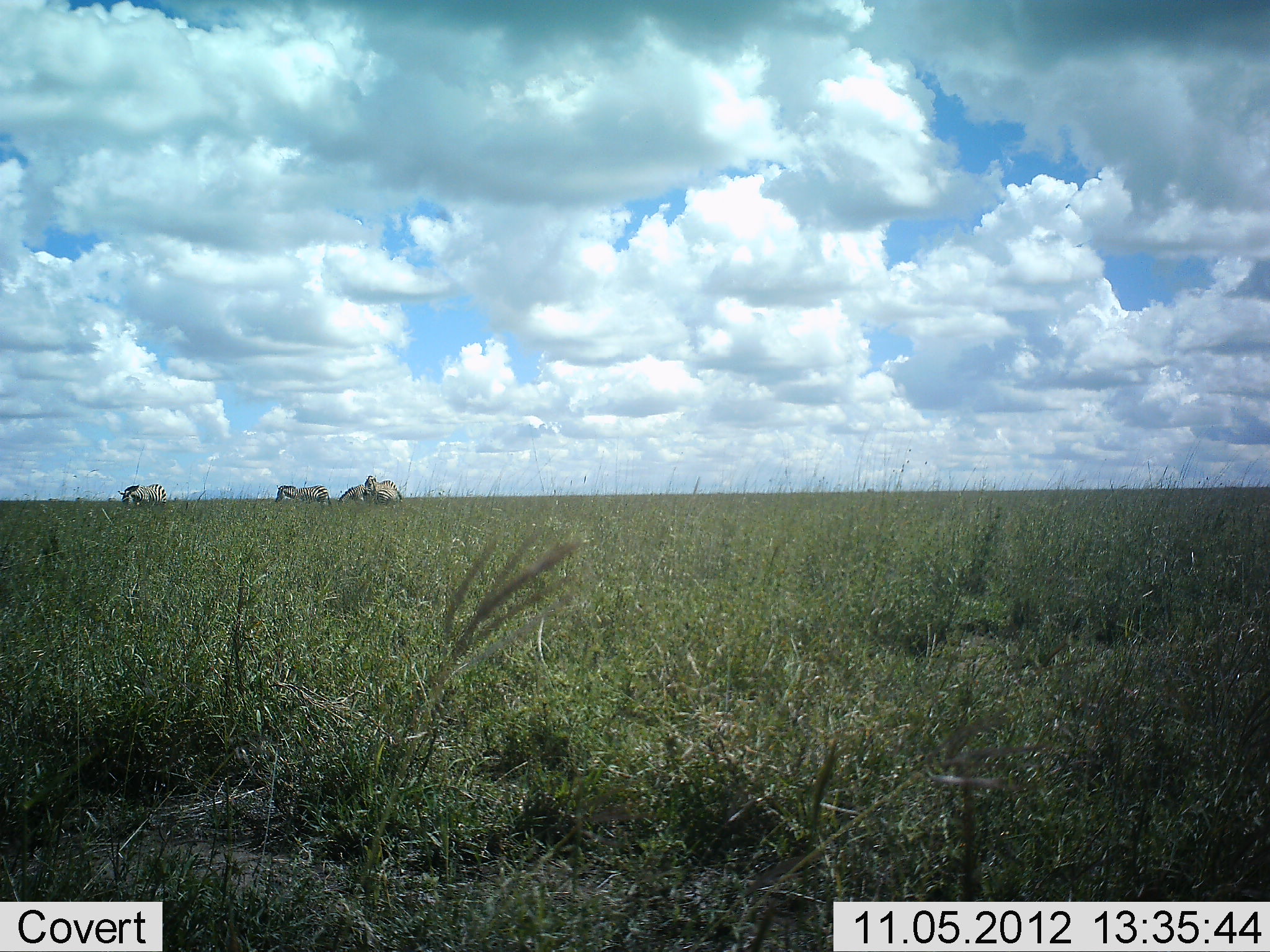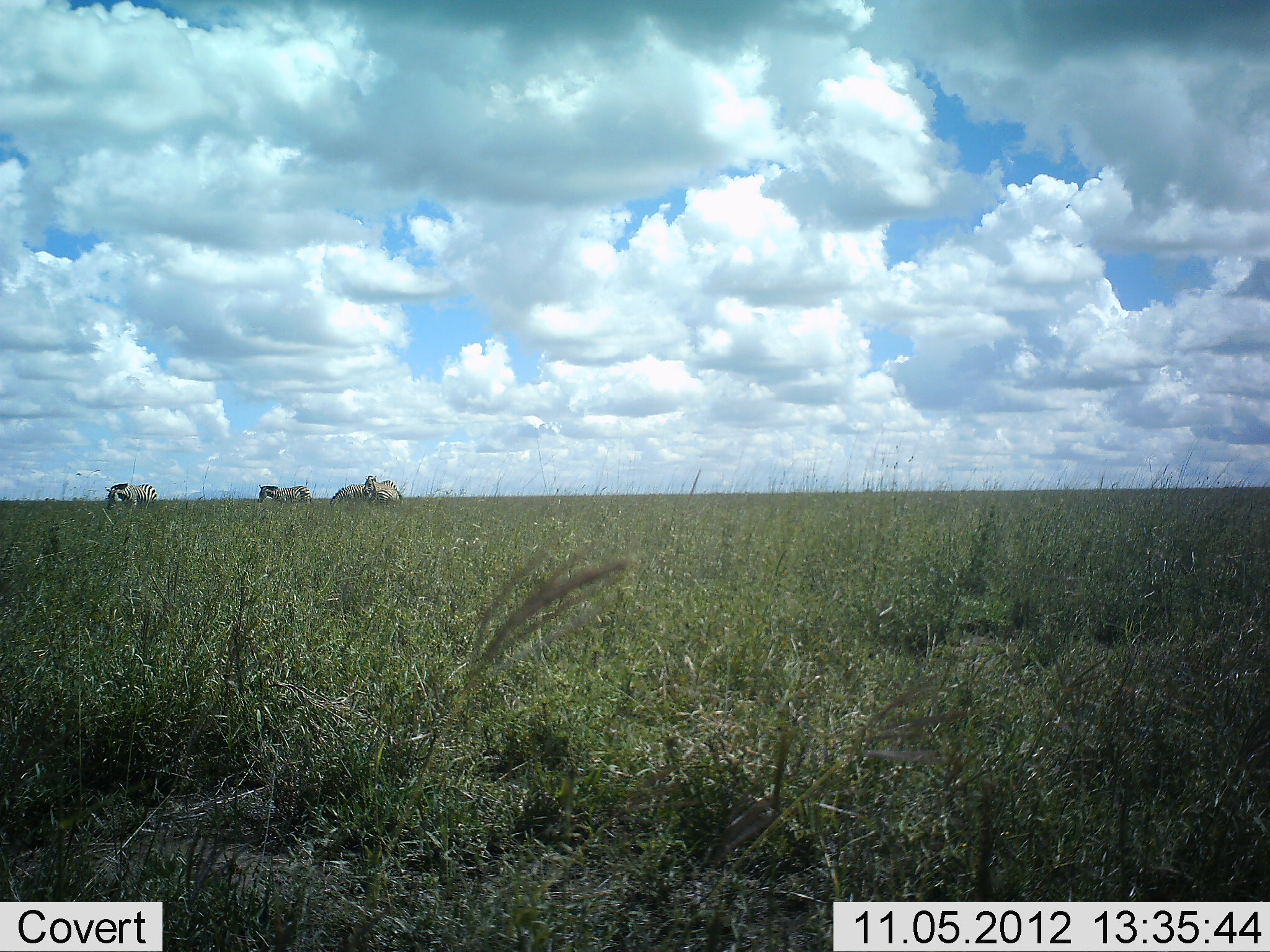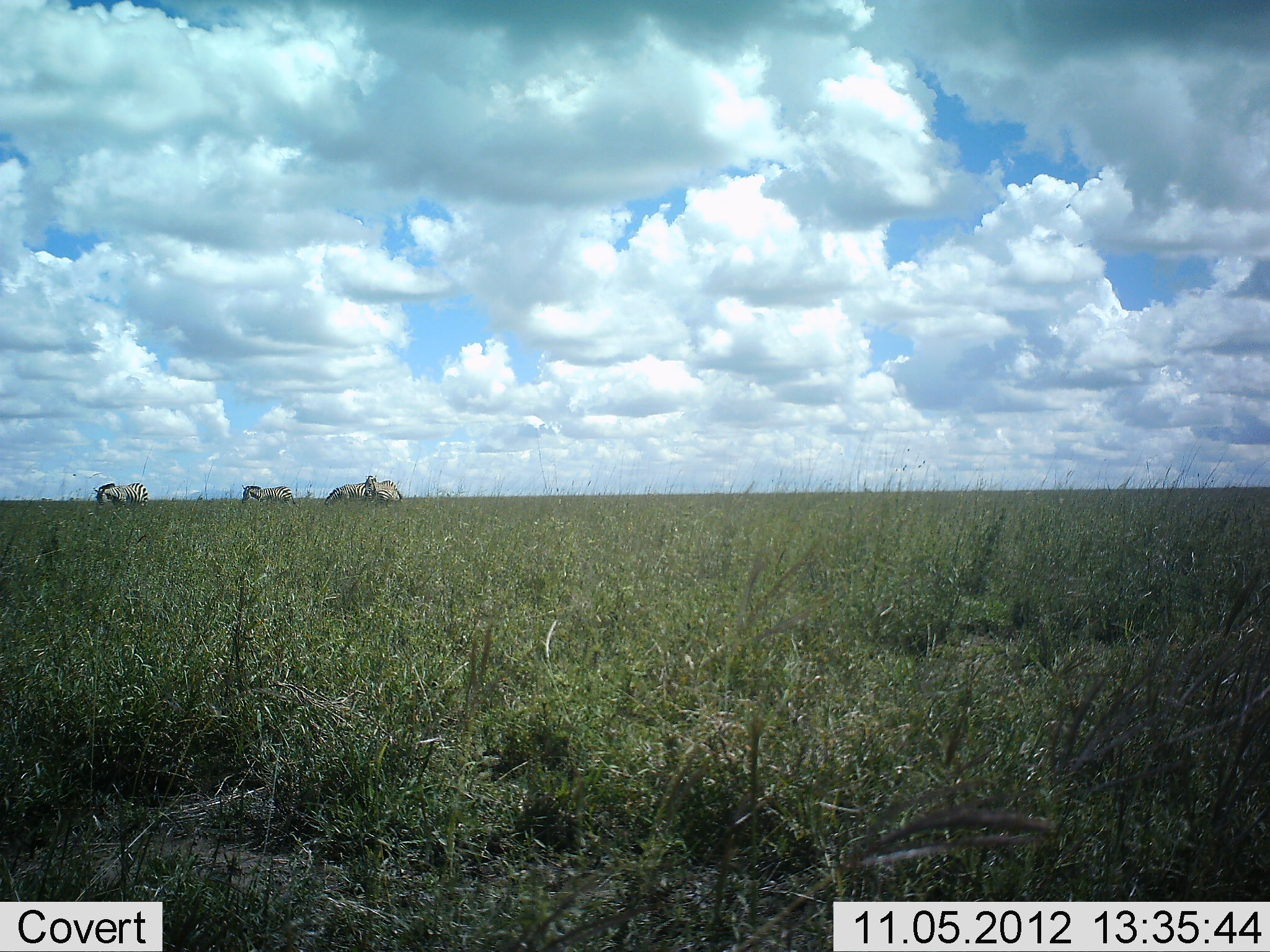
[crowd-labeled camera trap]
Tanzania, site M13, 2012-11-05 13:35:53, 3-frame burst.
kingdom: Animalia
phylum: Chordata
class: Mammalia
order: Perissodactyla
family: Equidae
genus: Equus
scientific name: Equus quagga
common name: plains zebra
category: zebra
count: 4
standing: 40%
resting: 0%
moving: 60%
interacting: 0%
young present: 0%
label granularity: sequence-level